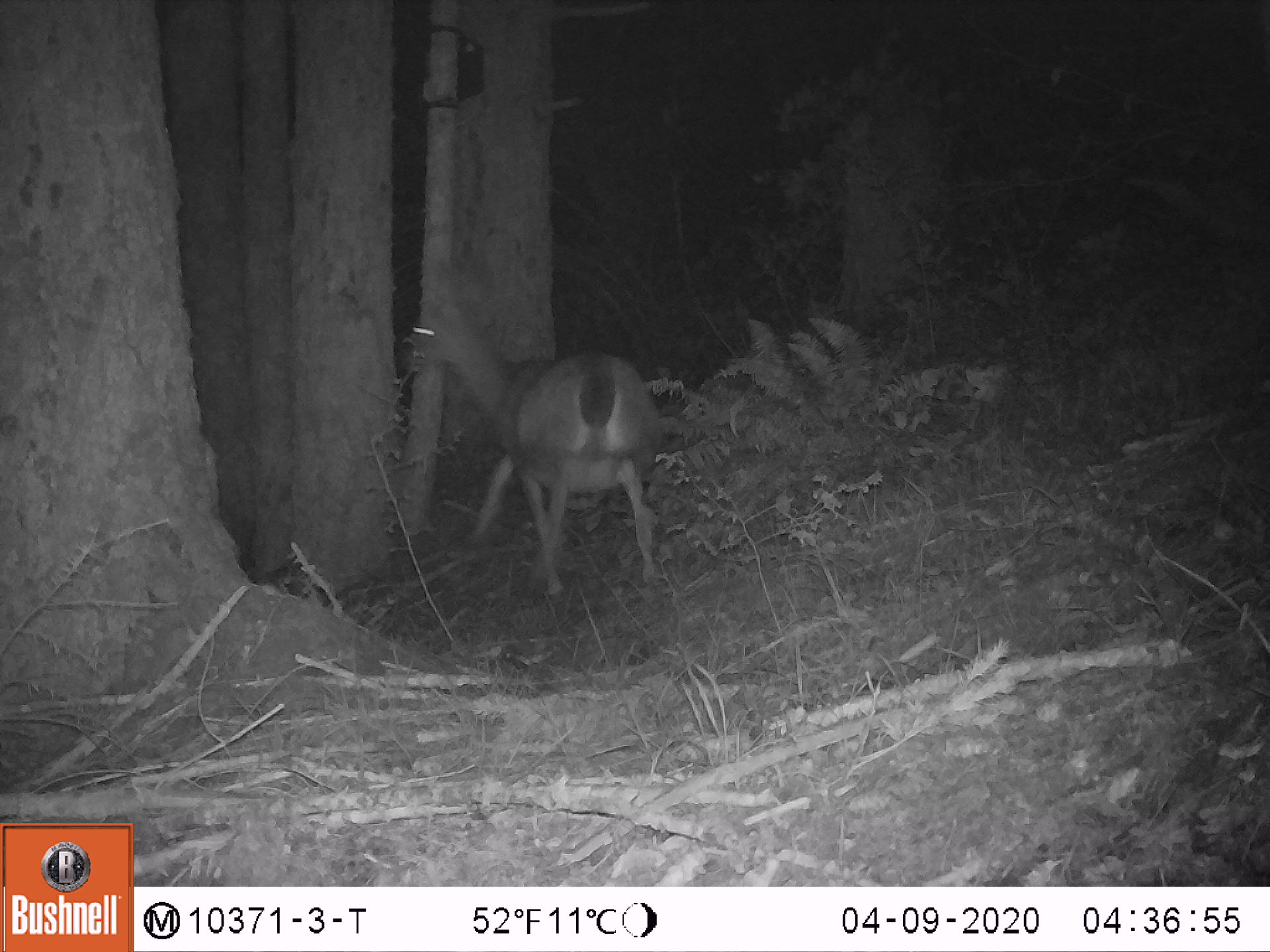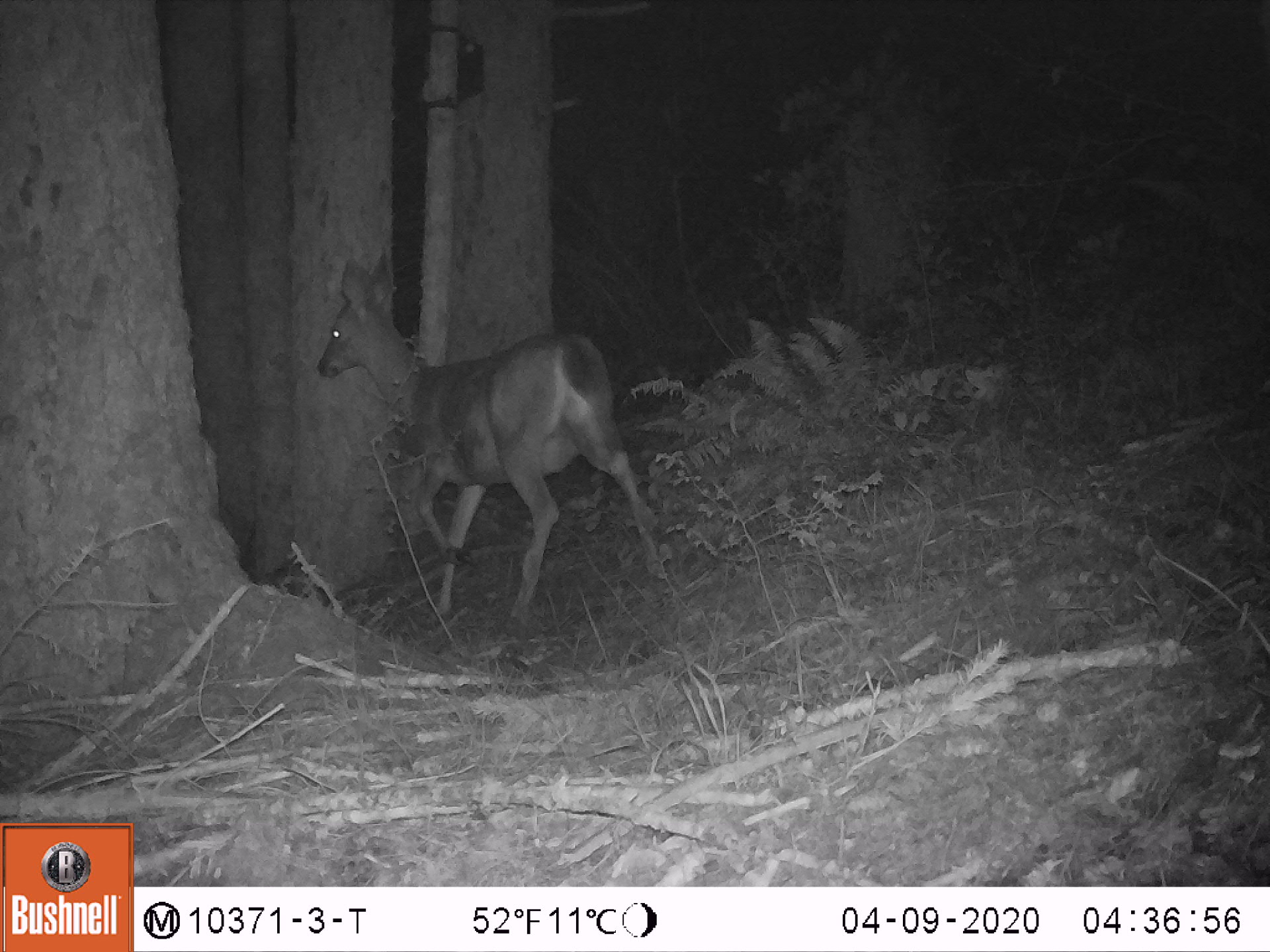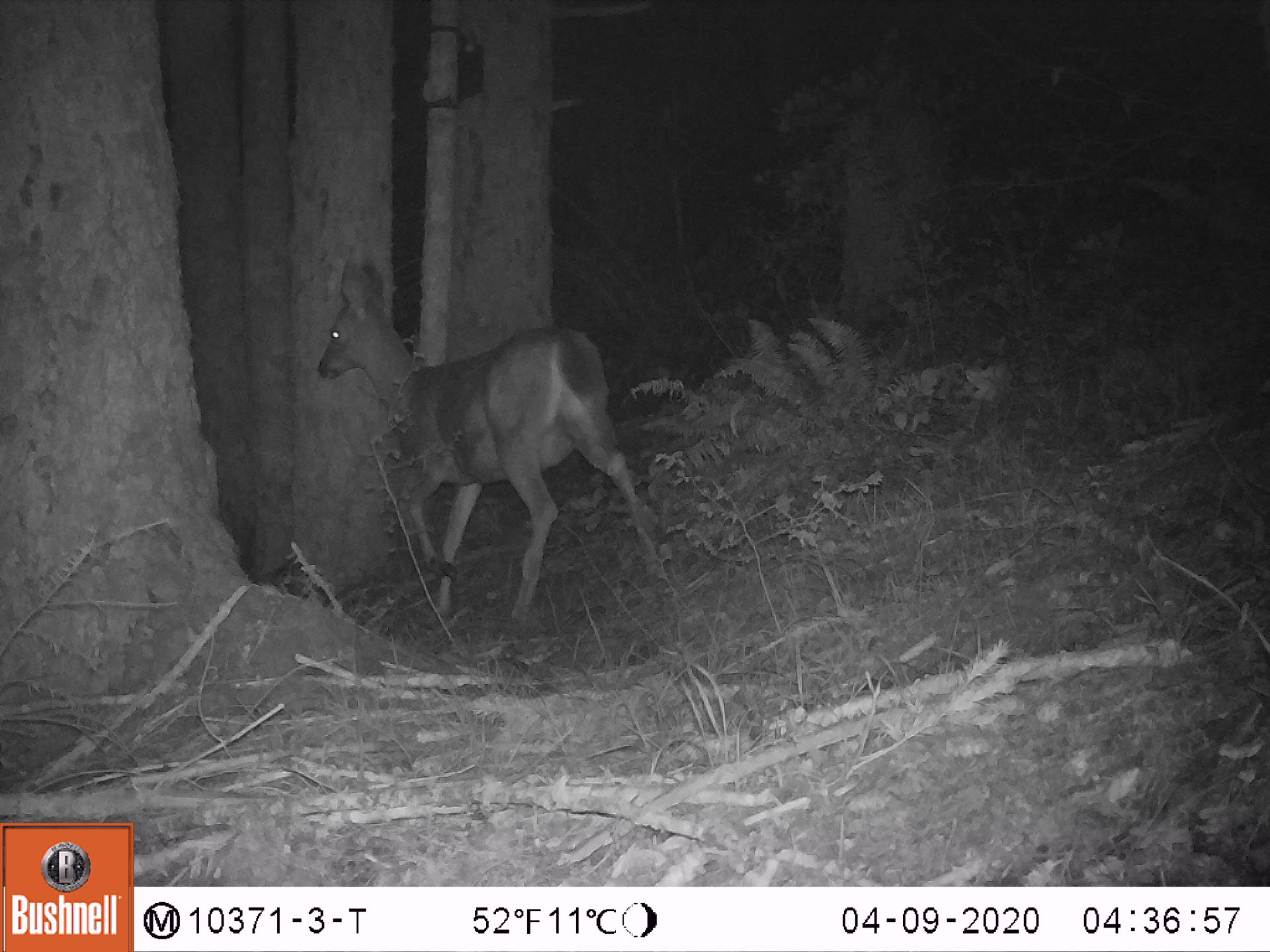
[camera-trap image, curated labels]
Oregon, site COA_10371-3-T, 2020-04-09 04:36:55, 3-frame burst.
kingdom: Animalia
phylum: Chordata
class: Mammalia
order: Artiodactyla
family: Cervidae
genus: Odocoileus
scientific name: Odocoileus hemionus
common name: black-tailed deer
Black-tailed deer (Odocoileus hemionus).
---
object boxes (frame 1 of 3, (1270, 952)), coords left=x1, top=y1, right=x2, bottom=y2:
black-tailed deer: left=395, top=256, right=671, bottom=593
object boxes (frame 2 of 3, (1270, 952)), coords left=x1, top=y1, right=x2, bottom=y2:
black-tailed deer: left=314, top=245, right=671, bottom=622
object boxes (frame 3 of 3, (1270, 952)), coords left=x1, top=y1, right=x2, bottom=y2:
black-tailed deer: left=303, top=250, right=666, bottom=624